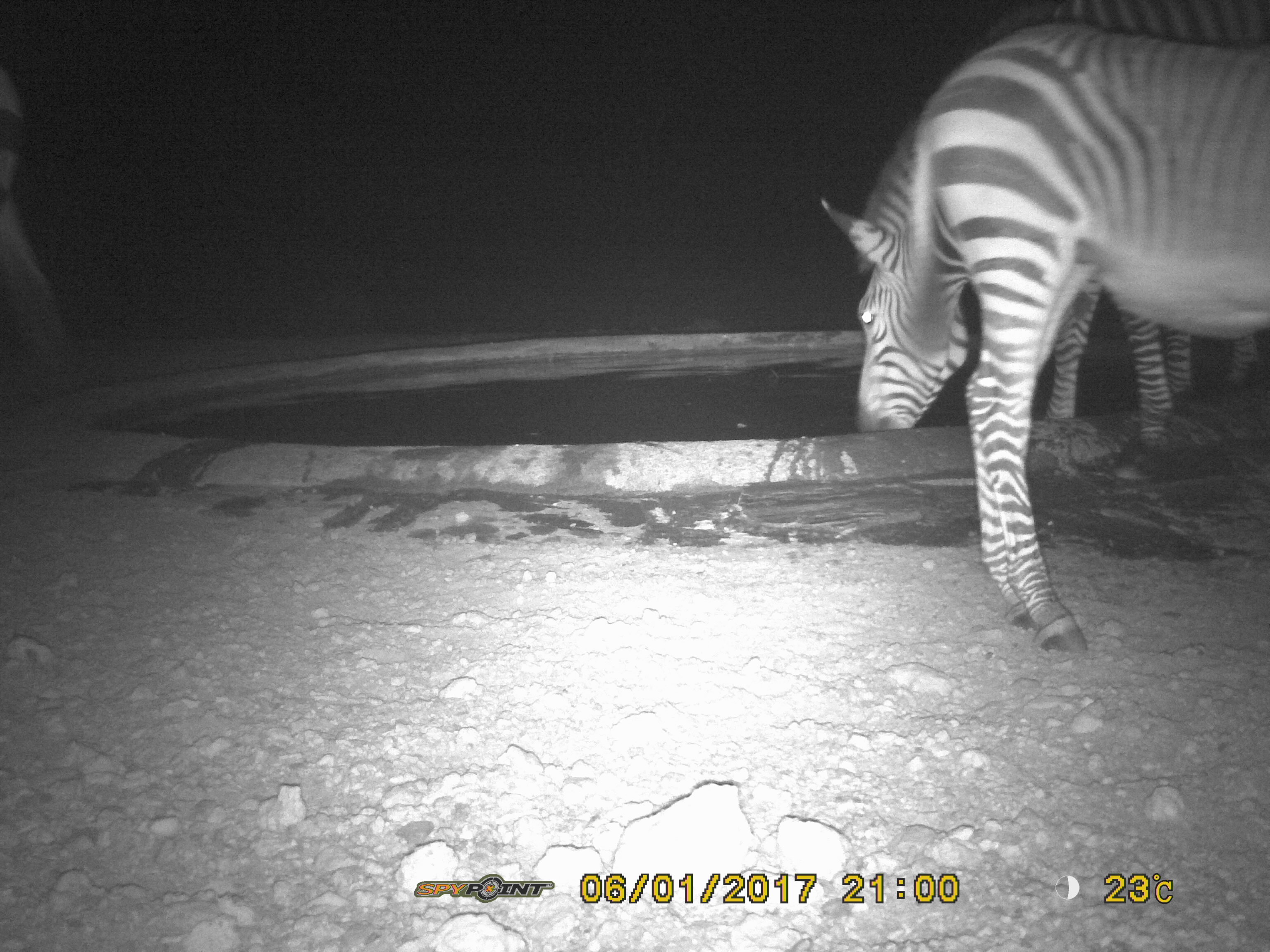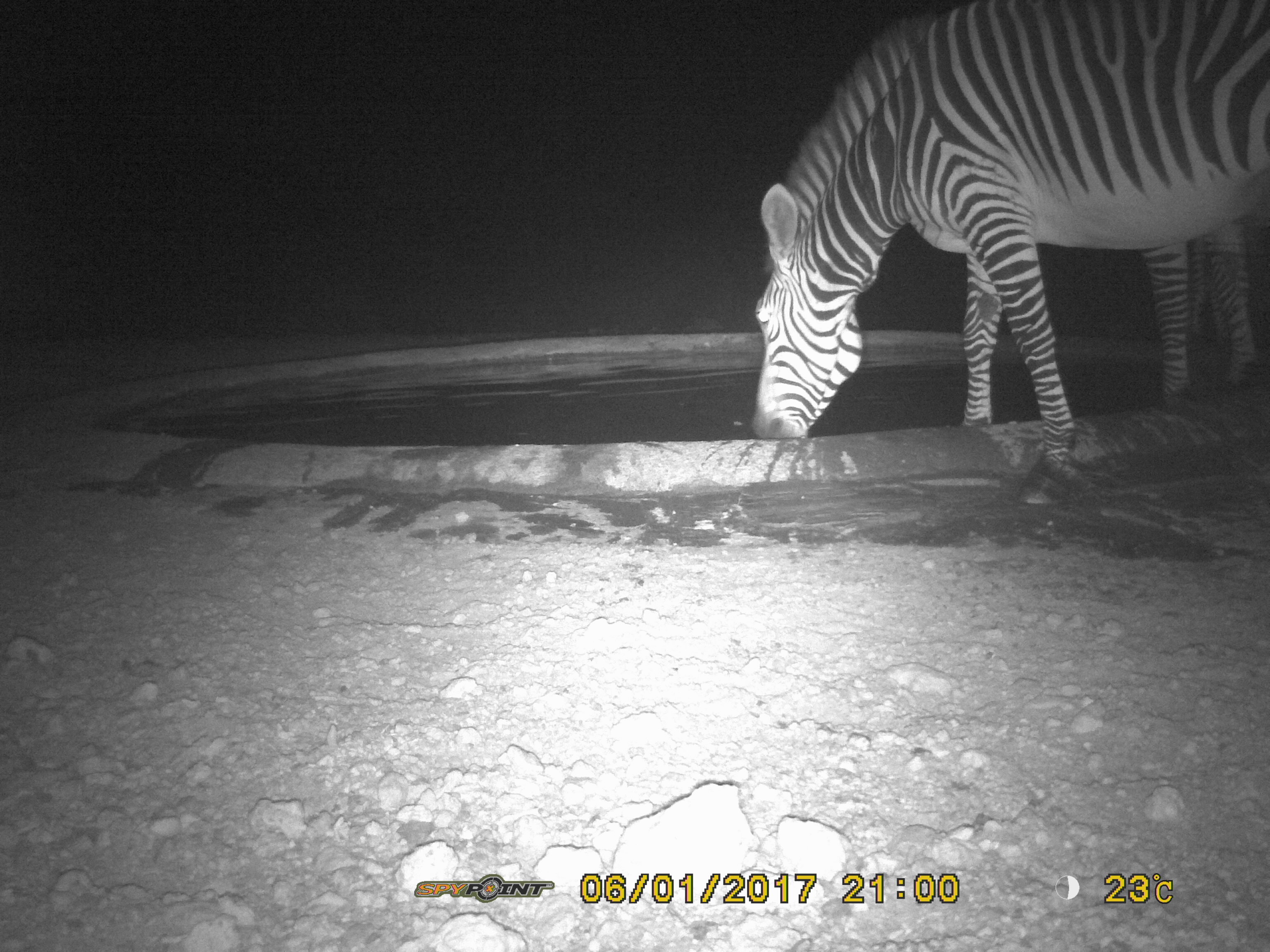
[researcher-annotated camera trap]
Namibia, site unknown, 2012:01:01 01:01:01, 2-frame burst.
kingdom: Animalia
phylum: Chordata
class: Mammalia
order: Perissodactyla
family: Equidae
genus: Equus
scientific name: Equus zebra hartmannae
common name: hartmann's mountain zebra